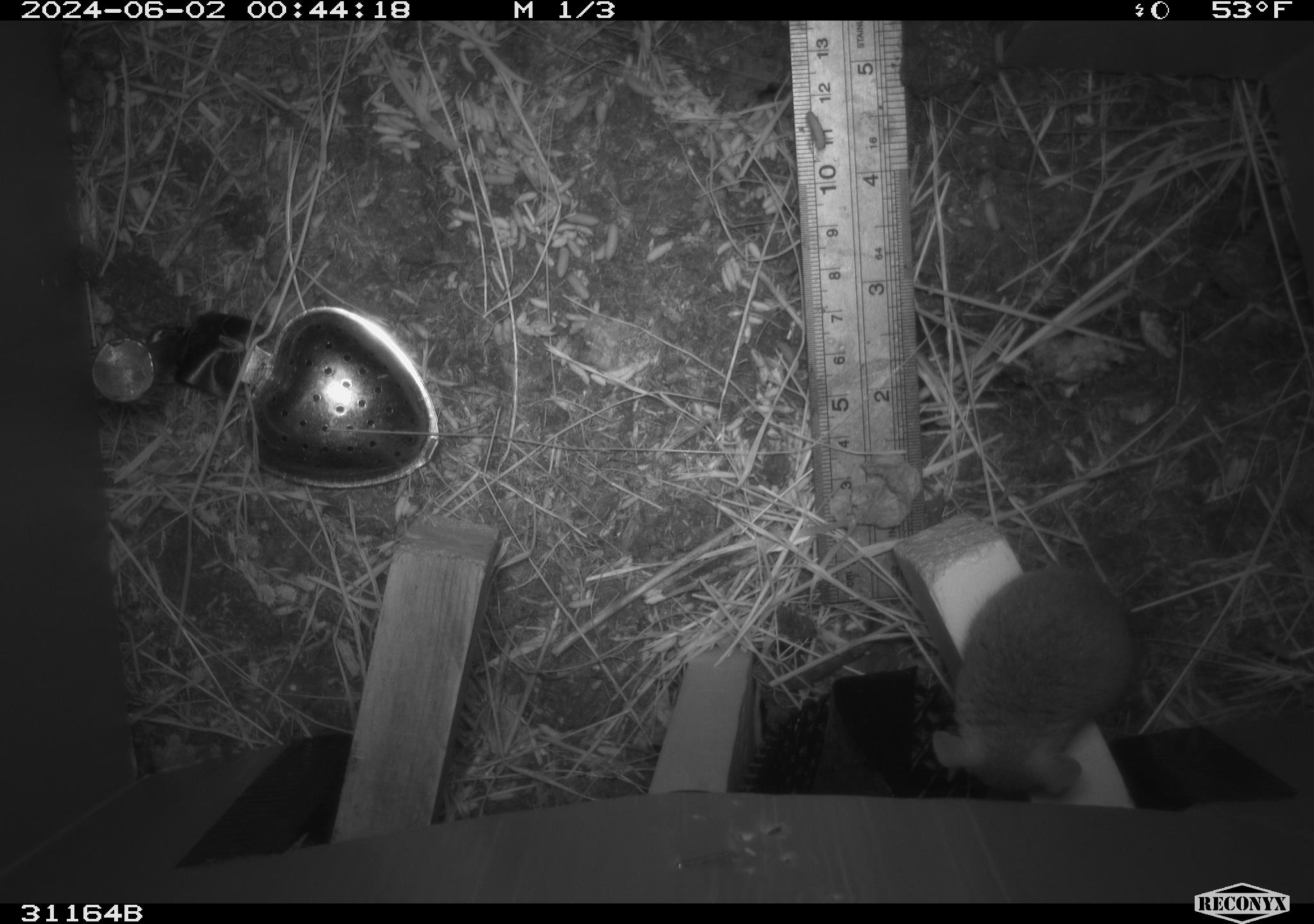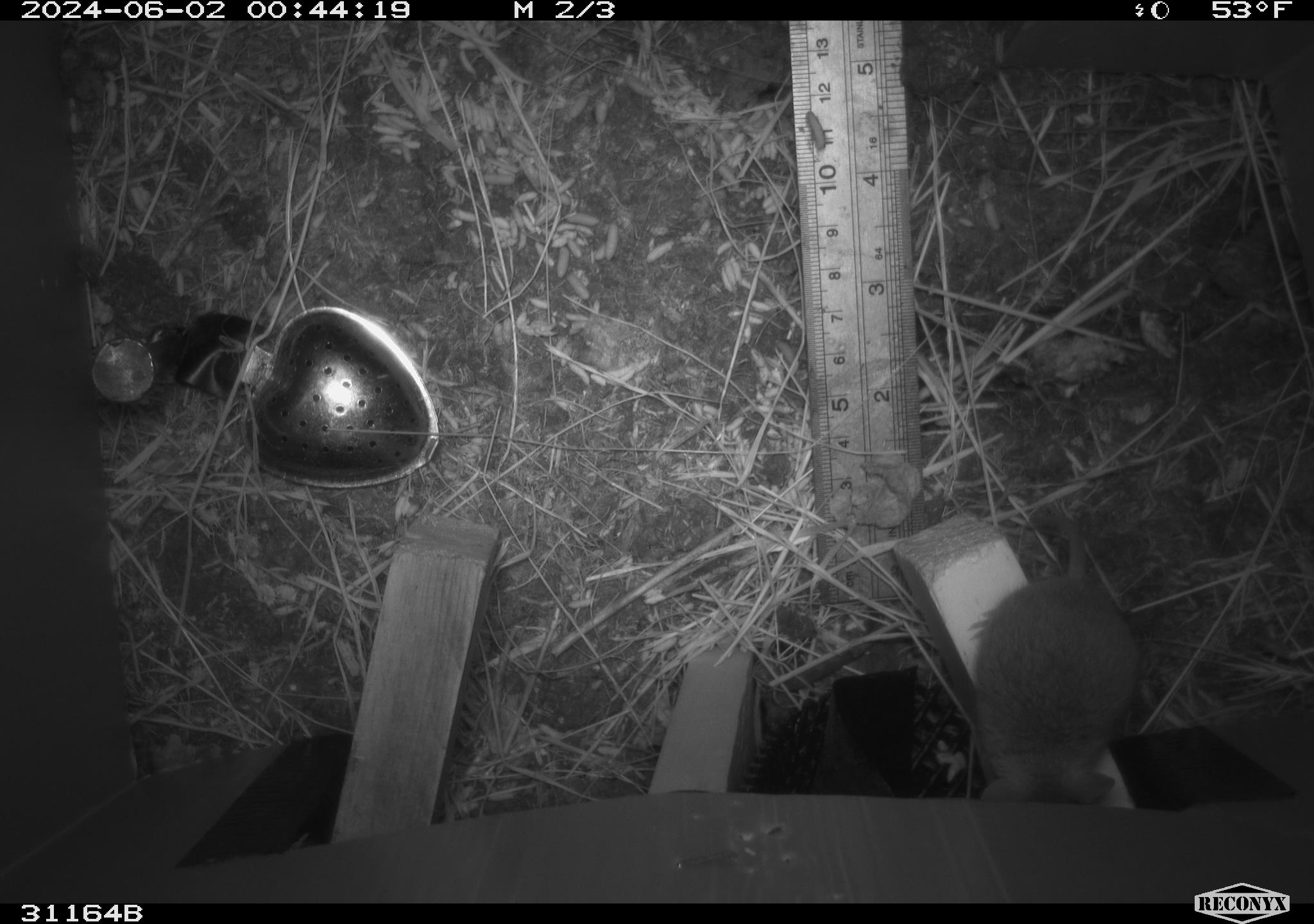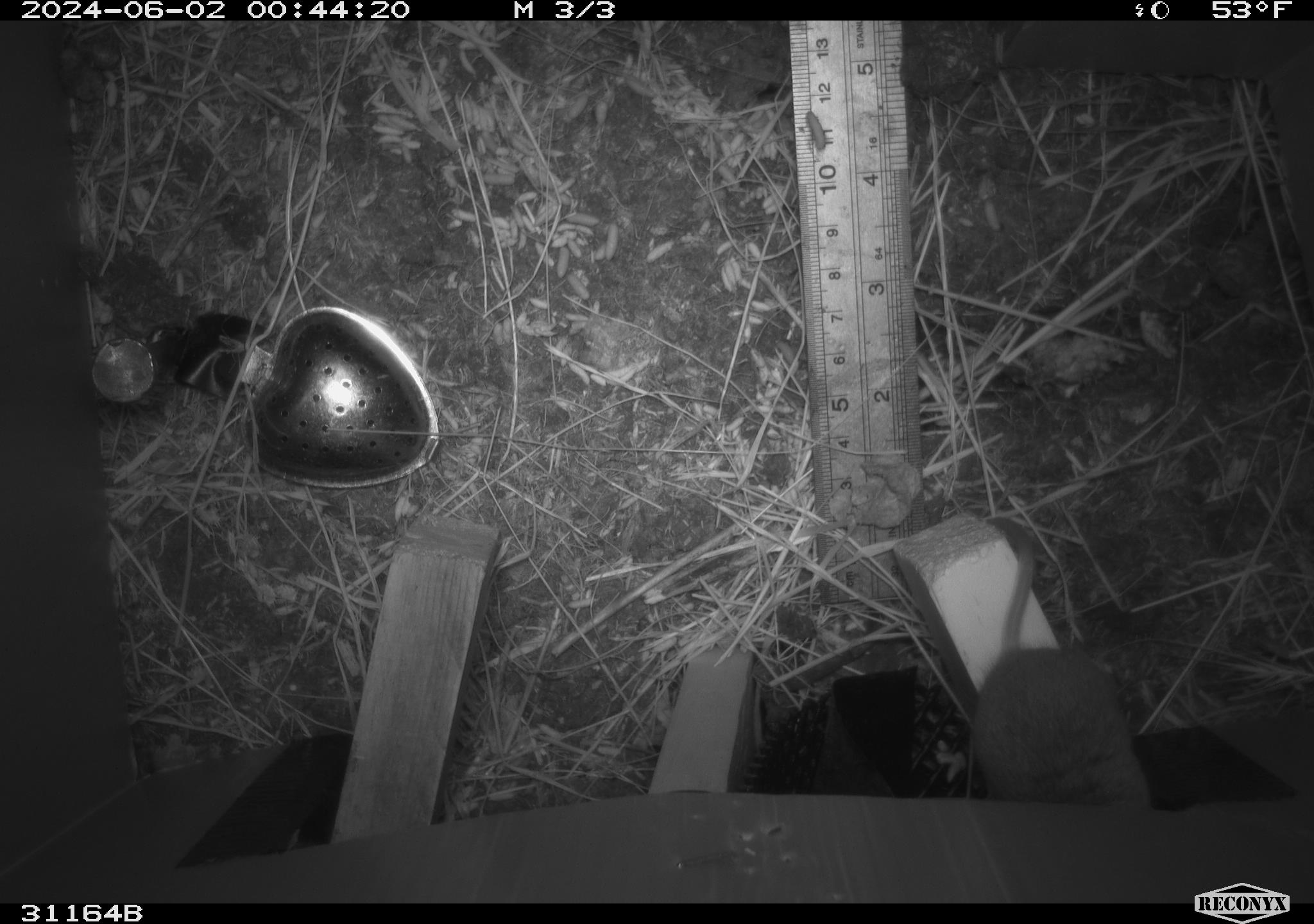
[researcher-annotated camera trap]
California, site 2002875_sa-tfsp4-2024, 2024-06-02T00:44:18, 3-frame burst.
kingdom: Animalia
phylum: Chordata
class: Mammalia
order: Rodentia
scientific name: Rodentia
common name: mouse species